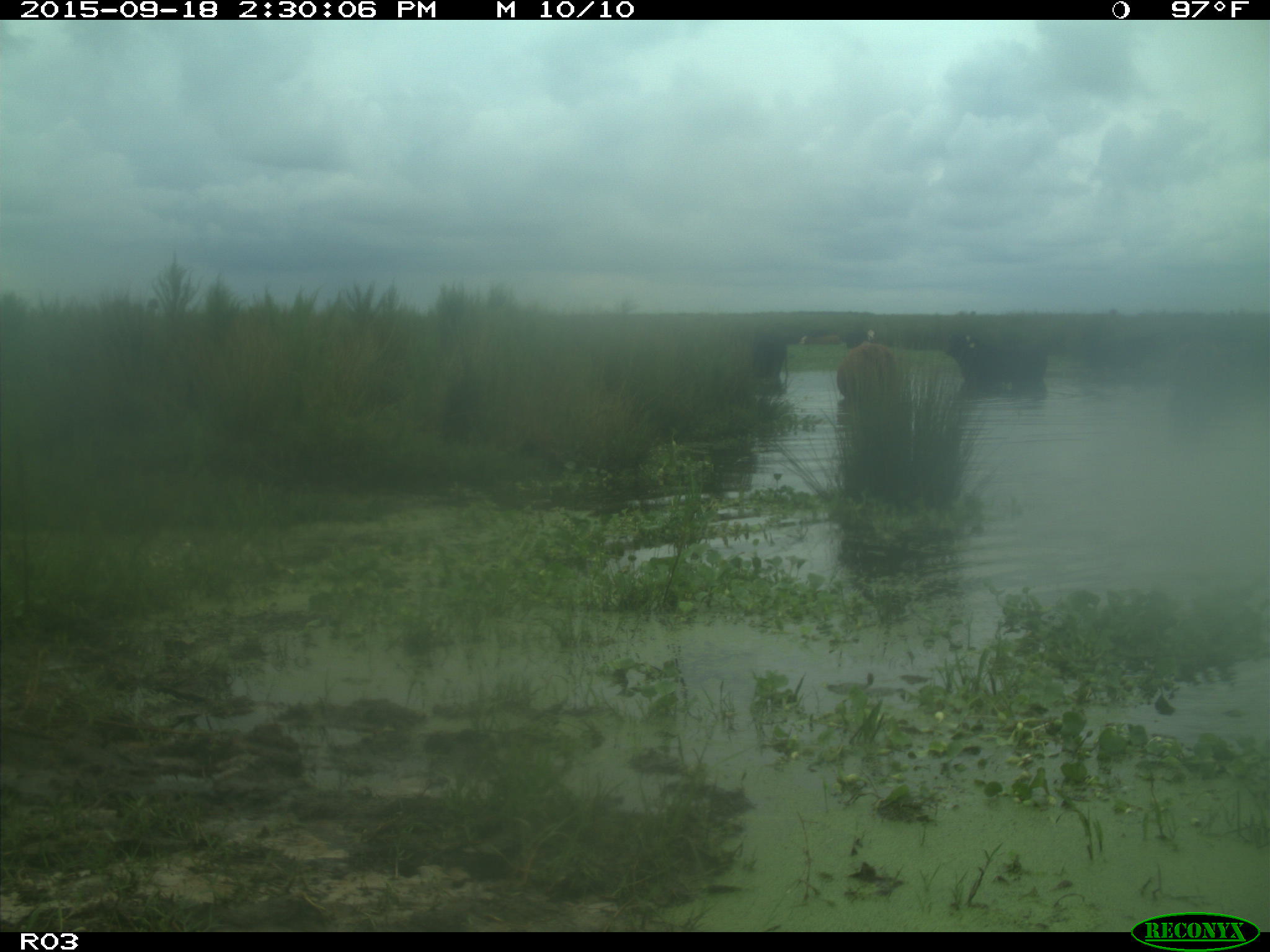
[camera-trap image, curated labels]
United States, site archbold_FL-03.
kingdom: Animalia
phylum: Chordata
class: Mammalia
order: Artiodactyla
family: Bovidae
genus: Bos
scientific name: Bos taurus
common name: domestic cow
Bos taurus (domestic cow).